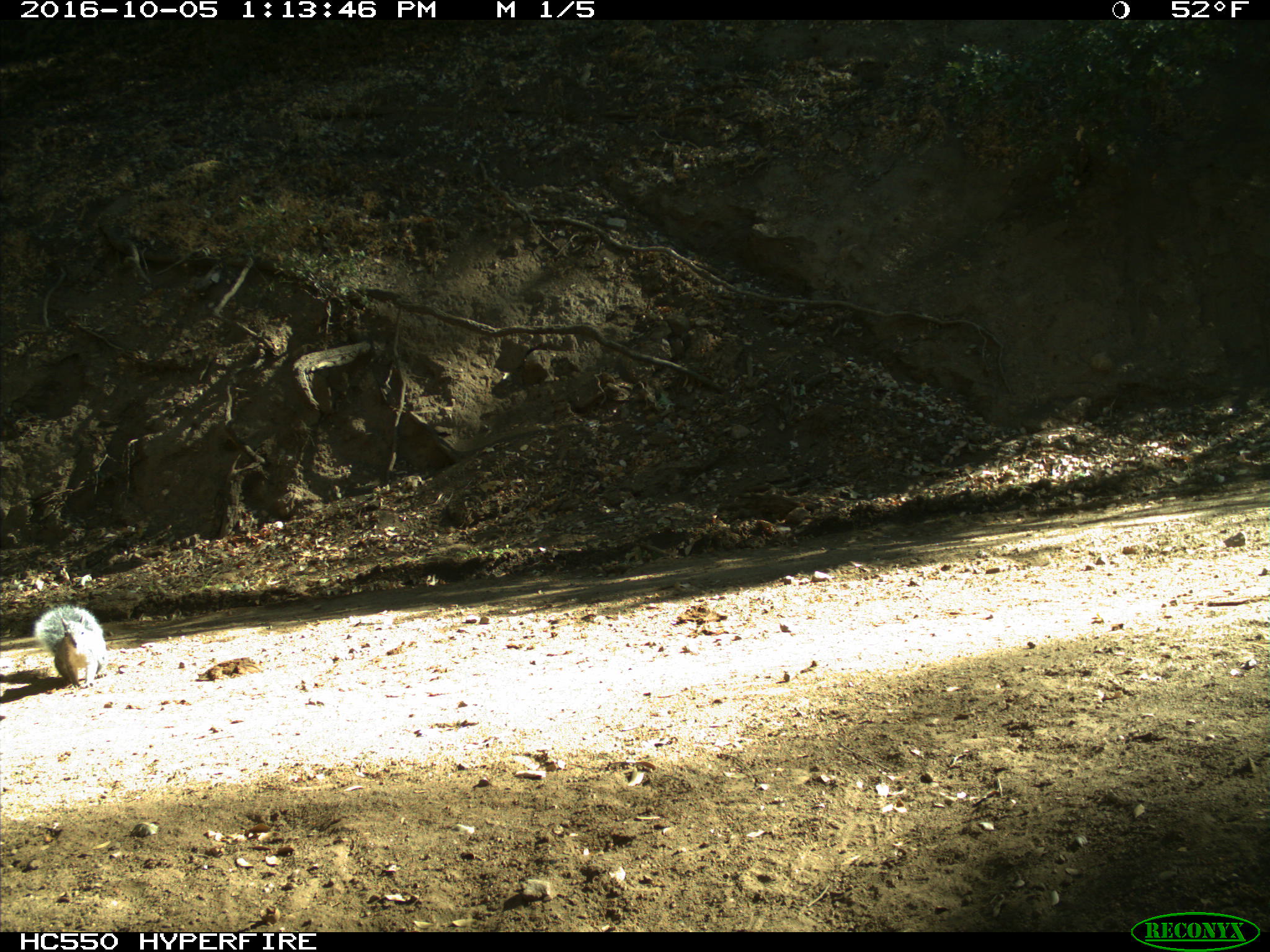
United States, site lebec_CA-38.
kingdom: Animalia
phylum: Chordata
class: Mammalia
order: Rodentia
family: Sciuridae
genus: Sciurus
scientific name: Sciurus carolinensis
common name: eastern gray squirrel